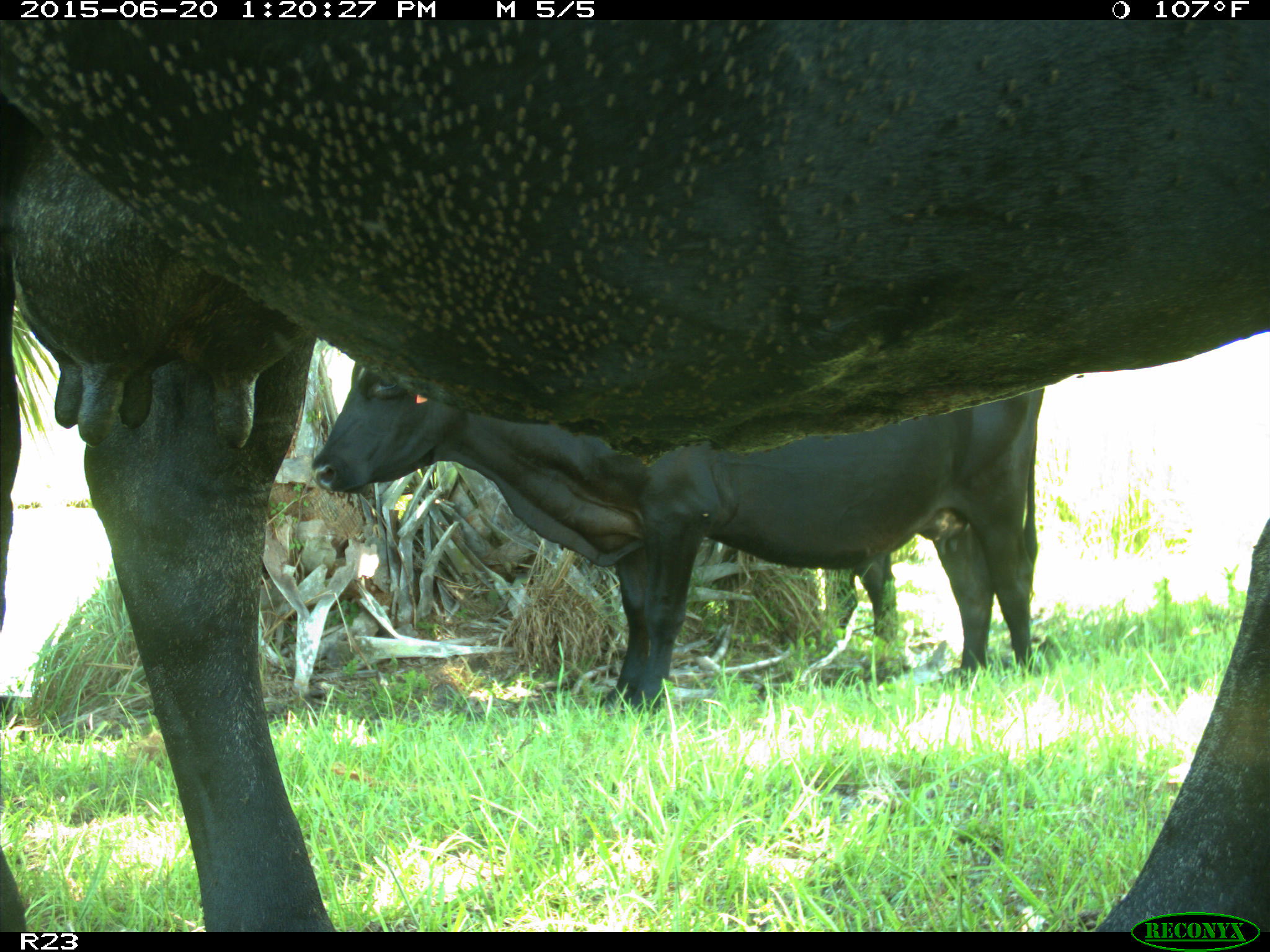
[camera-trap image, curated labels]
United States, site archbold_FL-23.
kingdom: Animalia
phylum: Chordata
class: Mammalia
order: Artiodactyla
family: Bovidae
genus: Bos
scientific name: Bos taurus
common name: domestic cow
Bos taurus (domestic cow).